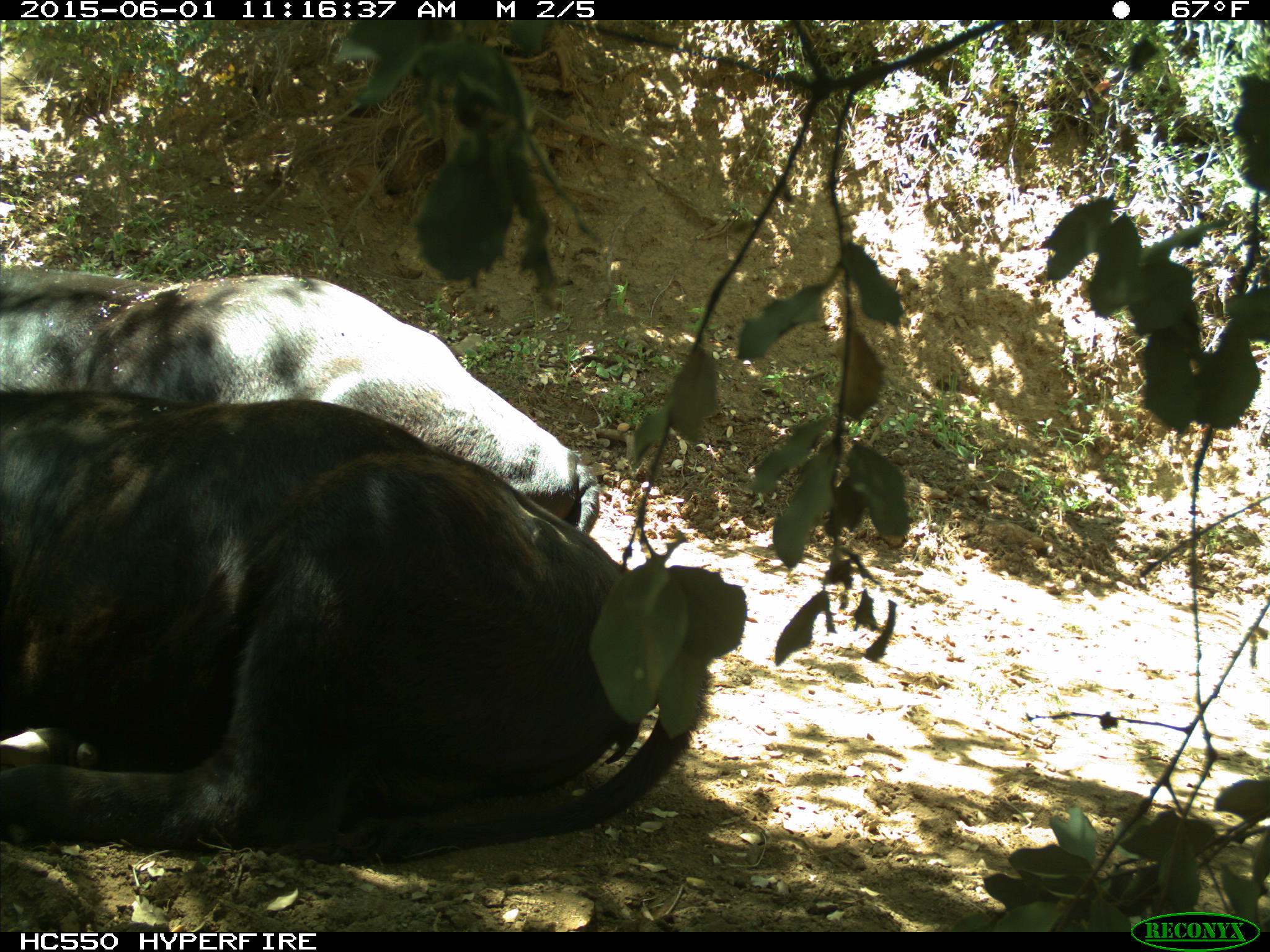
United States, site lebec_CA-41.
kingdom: Animalia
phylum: Chordata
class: Mammalia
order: Artiodactyla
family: Bovidae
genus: Bos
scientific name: Bos taurus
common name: domestic cow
Bos taurus (domestic cow).